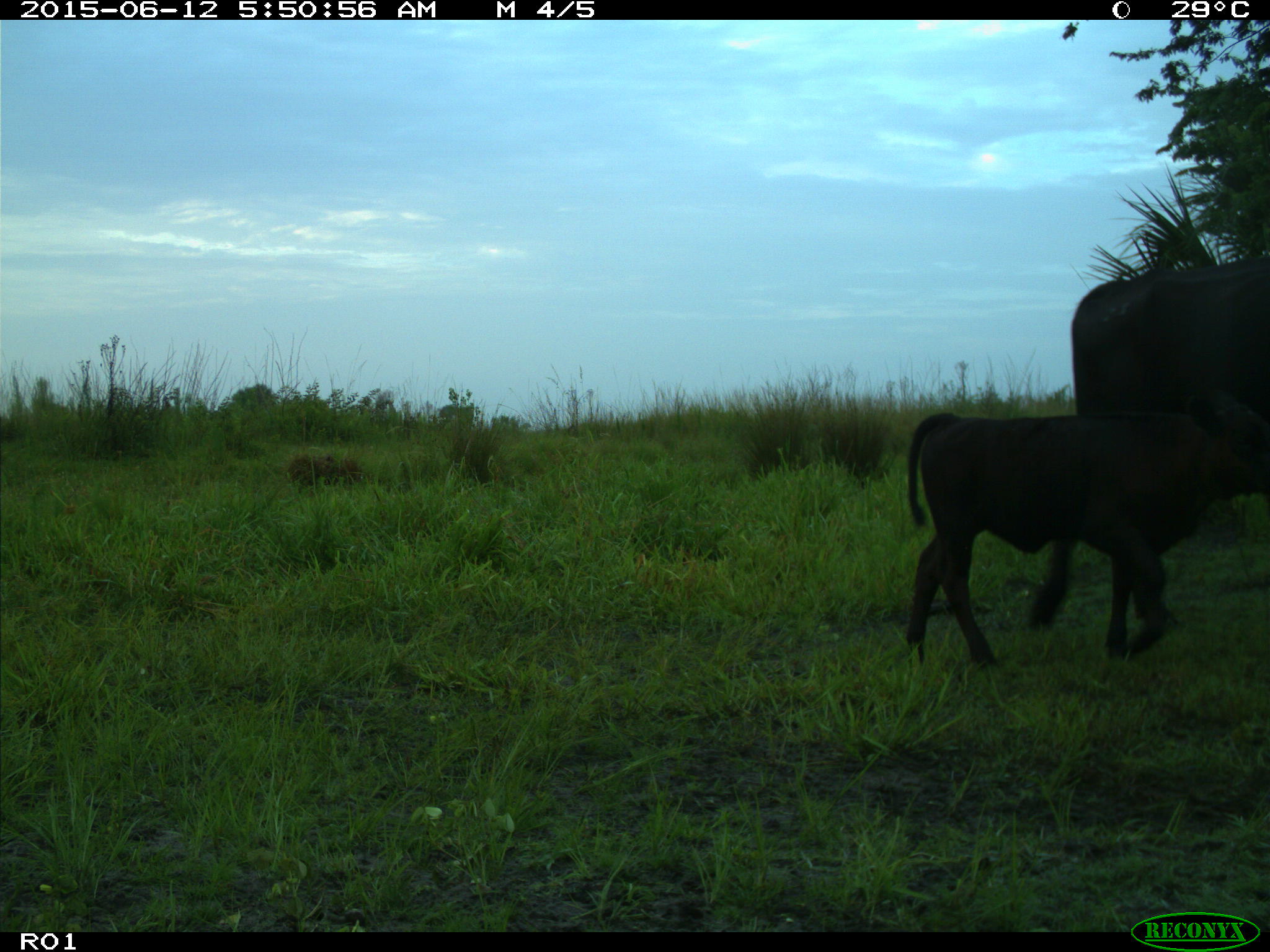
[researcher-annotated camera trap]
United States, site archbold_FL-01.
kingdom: Animalia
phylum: Chordata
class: Mammalia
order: Artiodactyla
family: Bovidae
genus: Bos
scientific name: Bos taurus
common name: domestic cow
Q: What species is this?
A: Bos taurus (domestic cow).